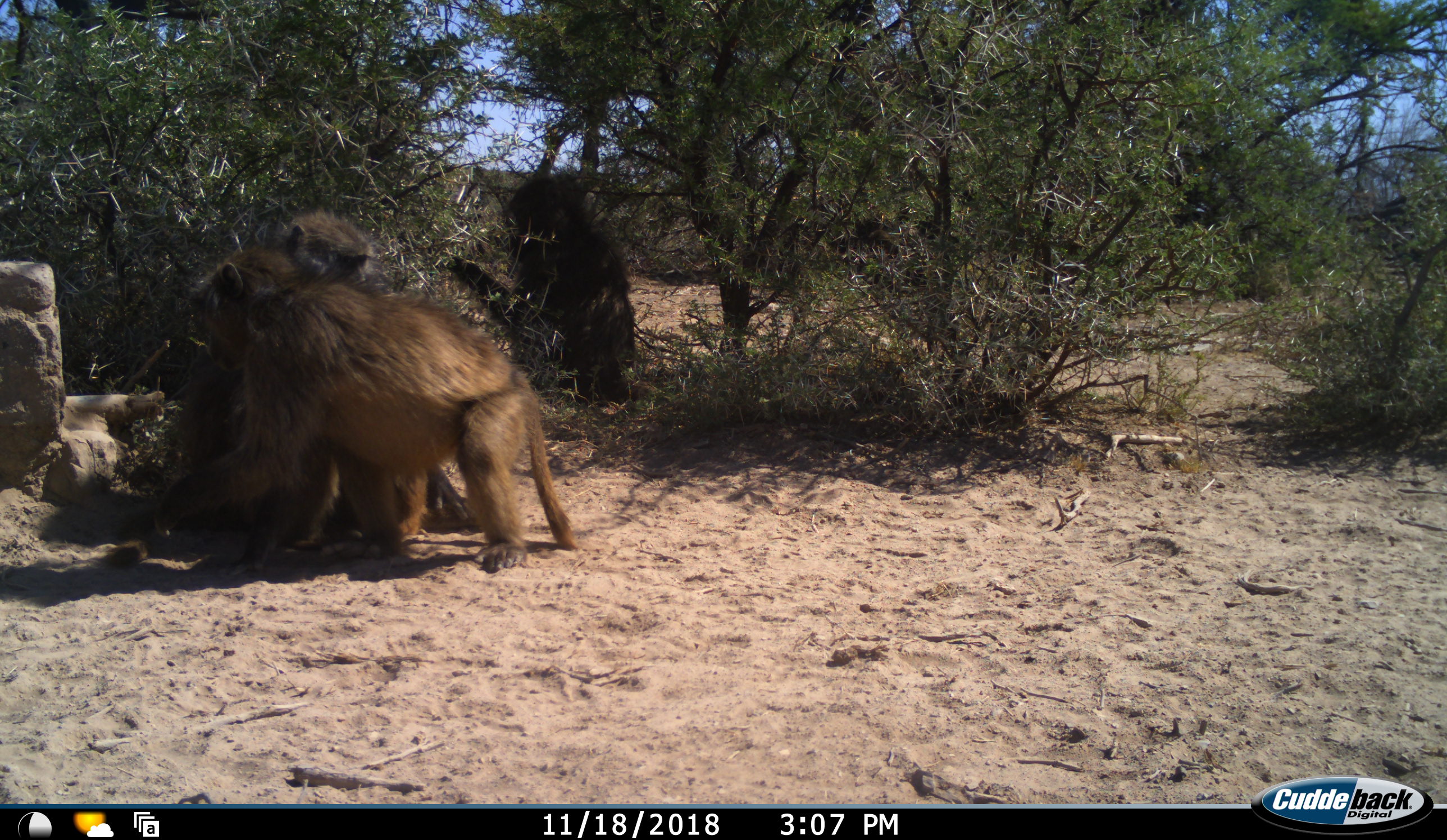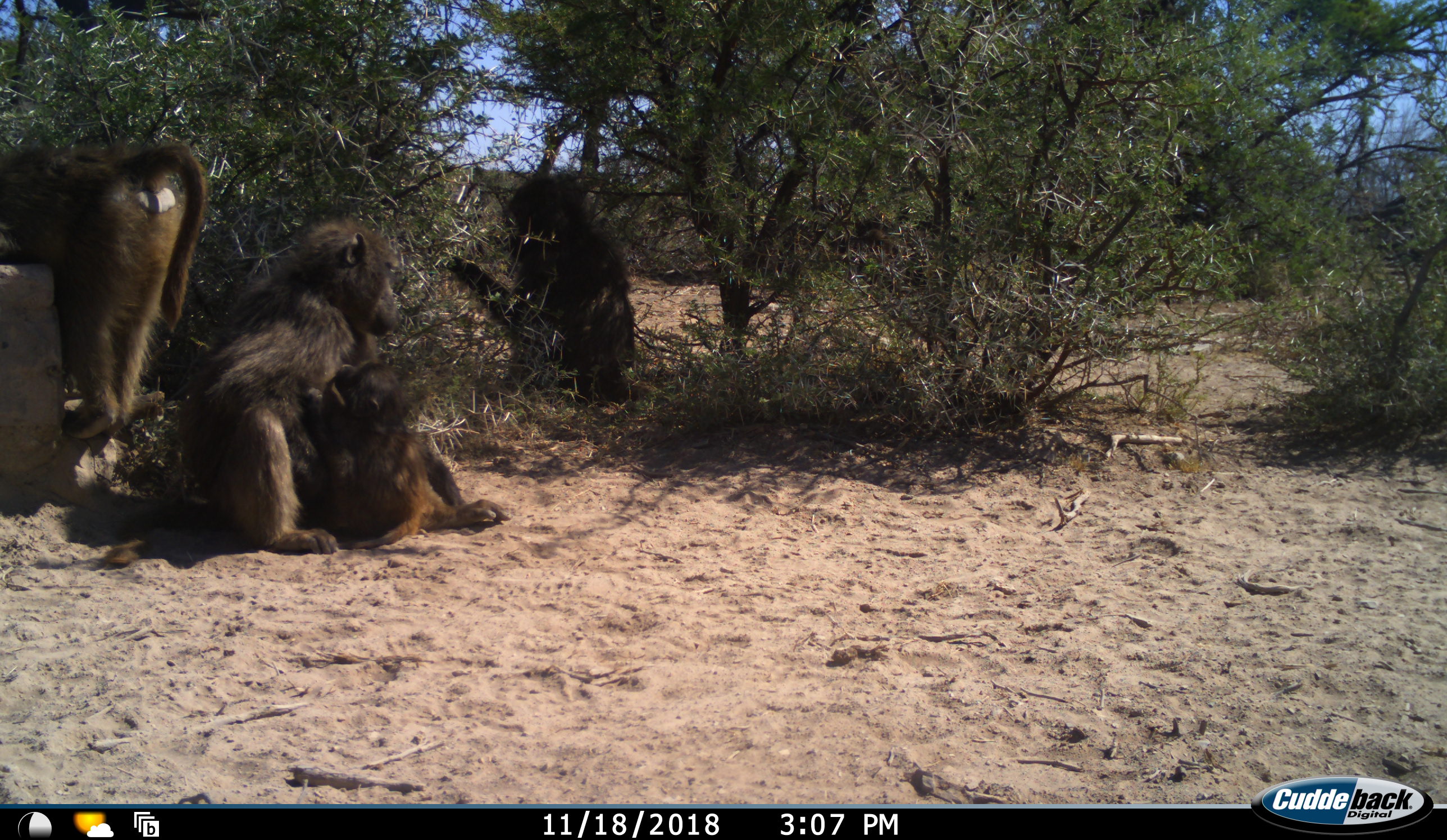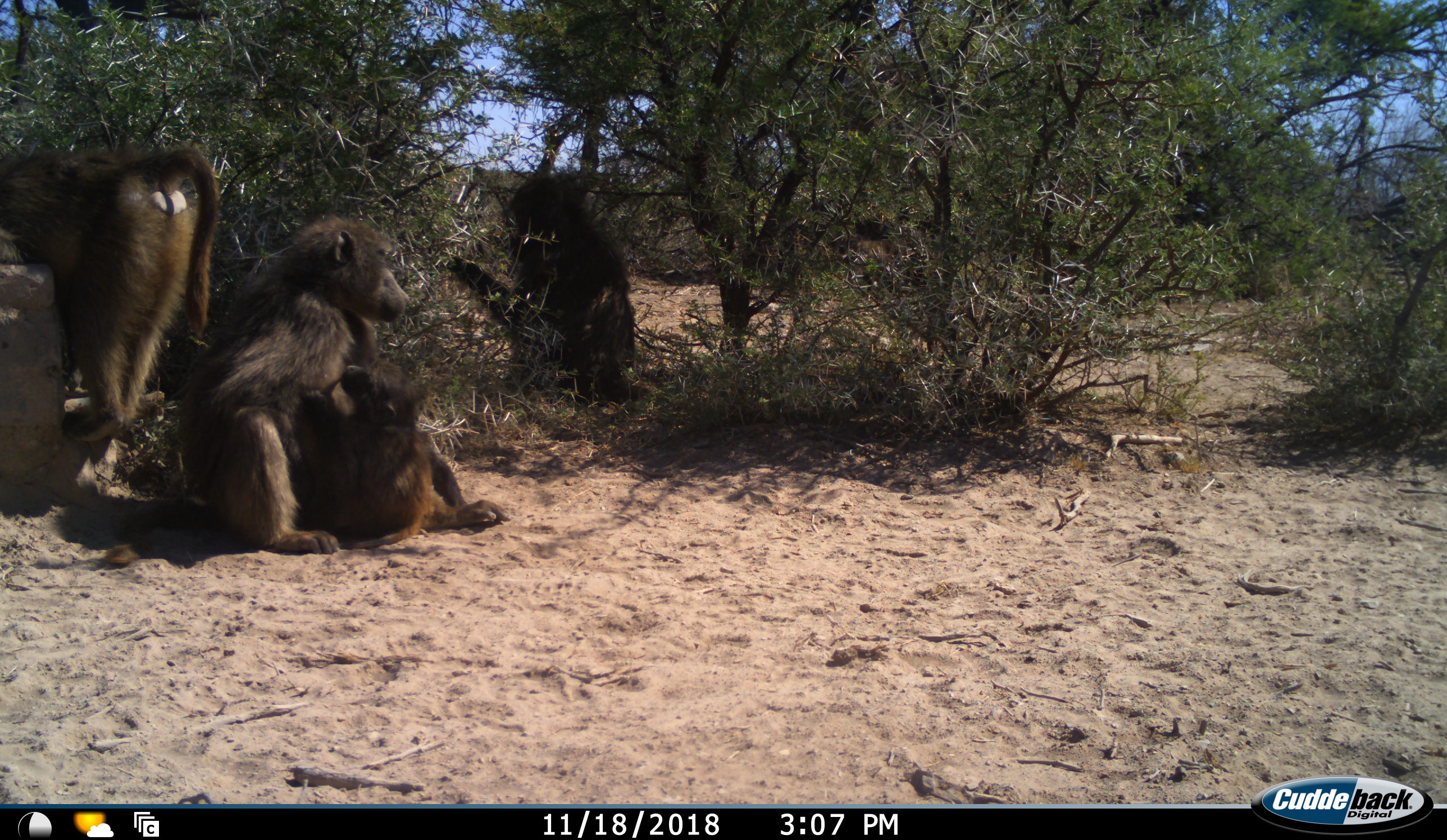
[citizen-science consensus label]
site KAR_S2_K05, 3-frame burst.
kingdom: Animalia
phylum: Chordata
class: Mammalia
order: Primates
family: Cercopithecidae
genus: Papio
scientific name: Papio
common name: baboon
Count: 4.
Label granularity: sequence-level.